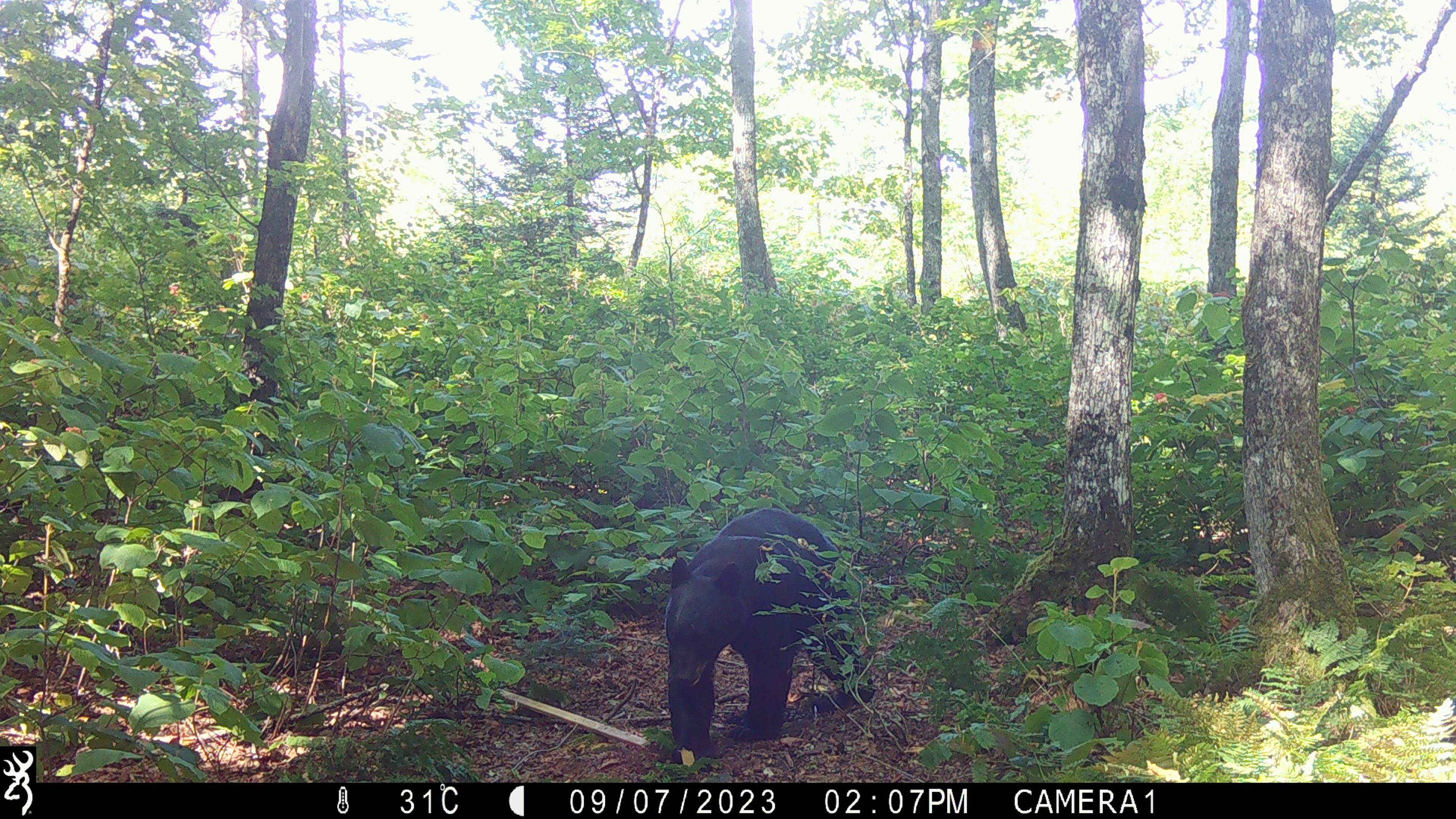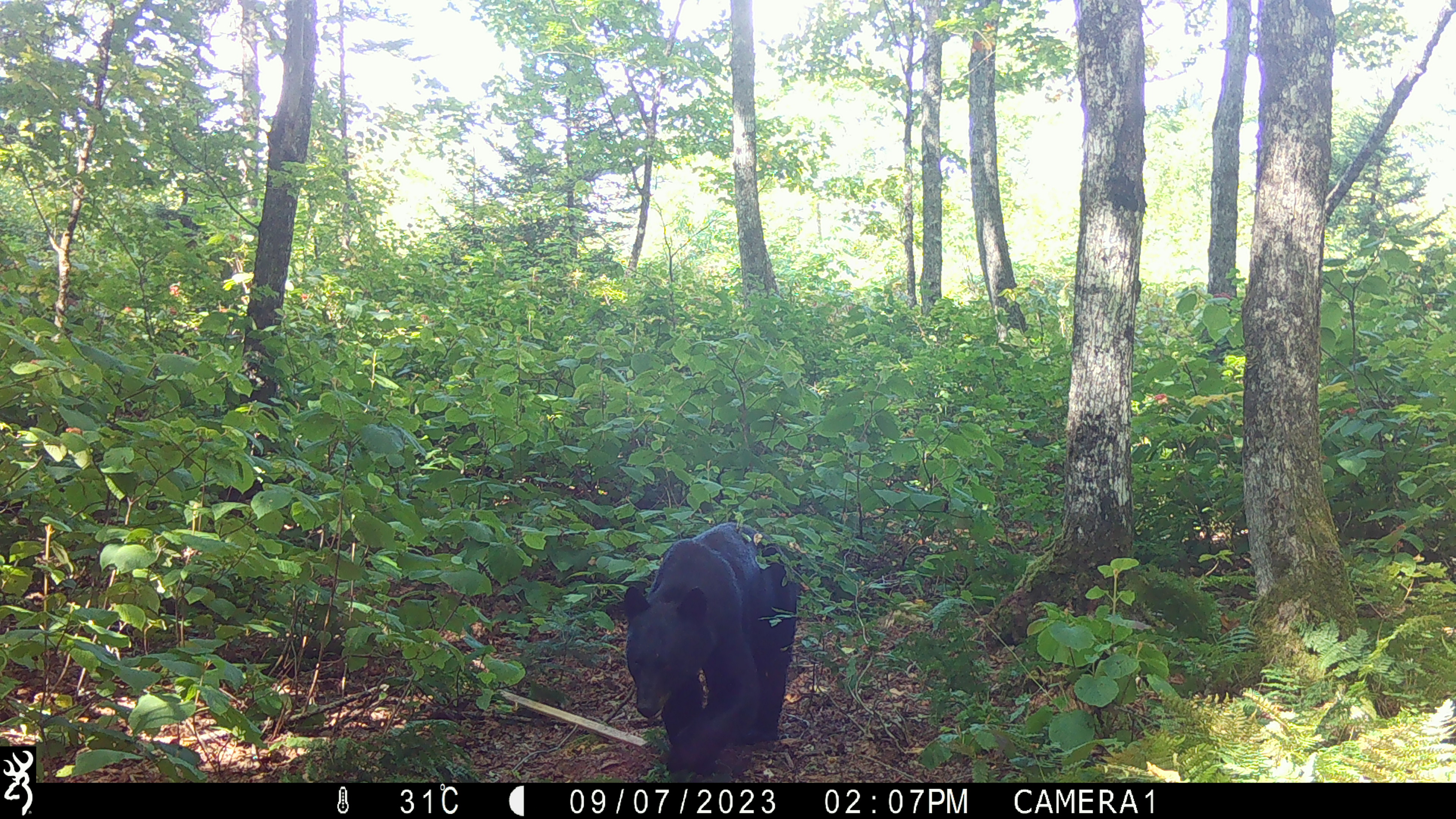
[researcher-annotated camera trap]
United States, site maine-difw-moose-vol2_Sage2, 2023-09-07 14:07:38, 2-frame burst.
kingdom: Animalia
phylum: Chordata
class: Mammalia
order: Carnivora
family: Ursidae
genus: Ursus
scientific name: Ursus americanus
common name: black bear